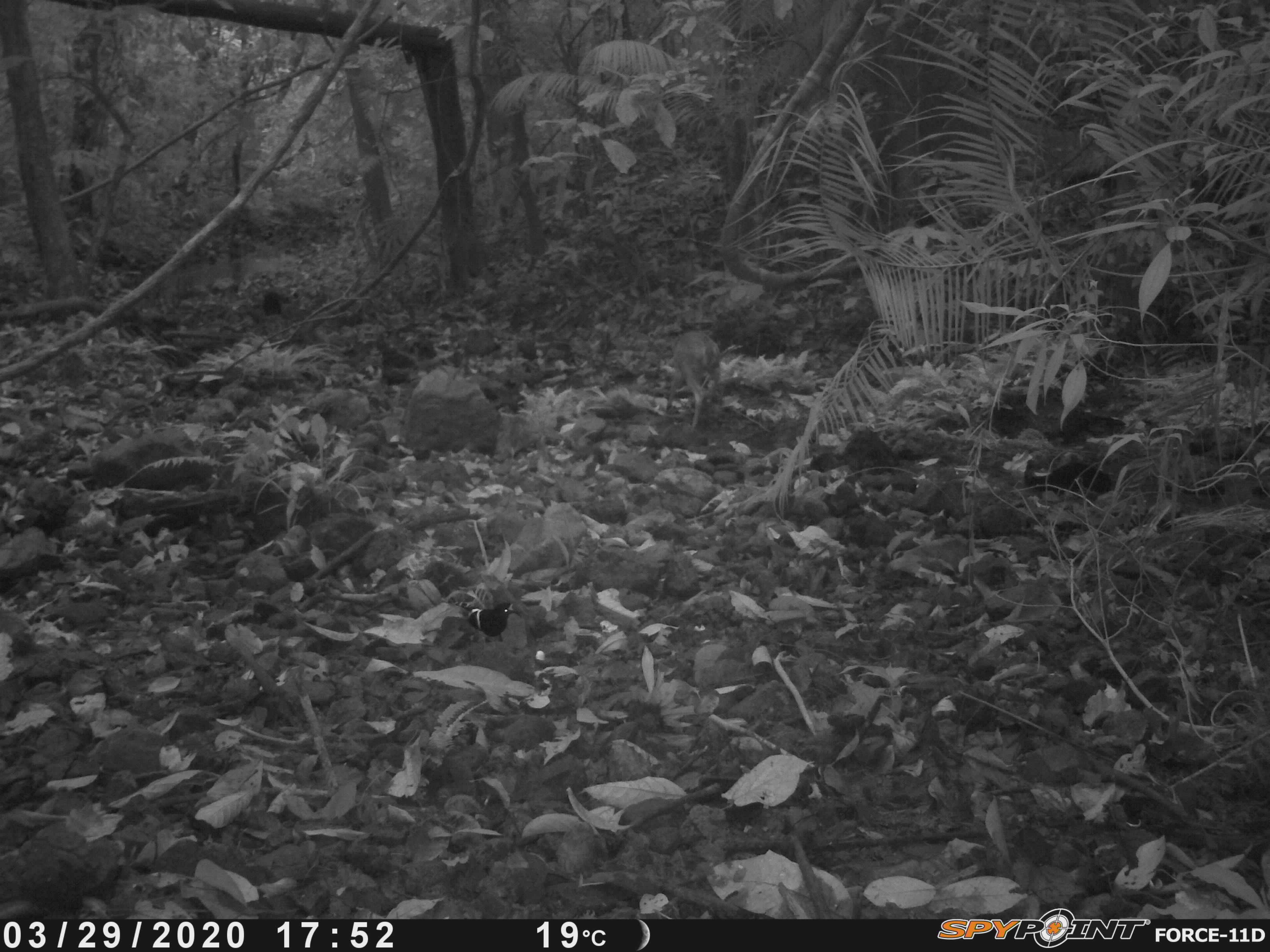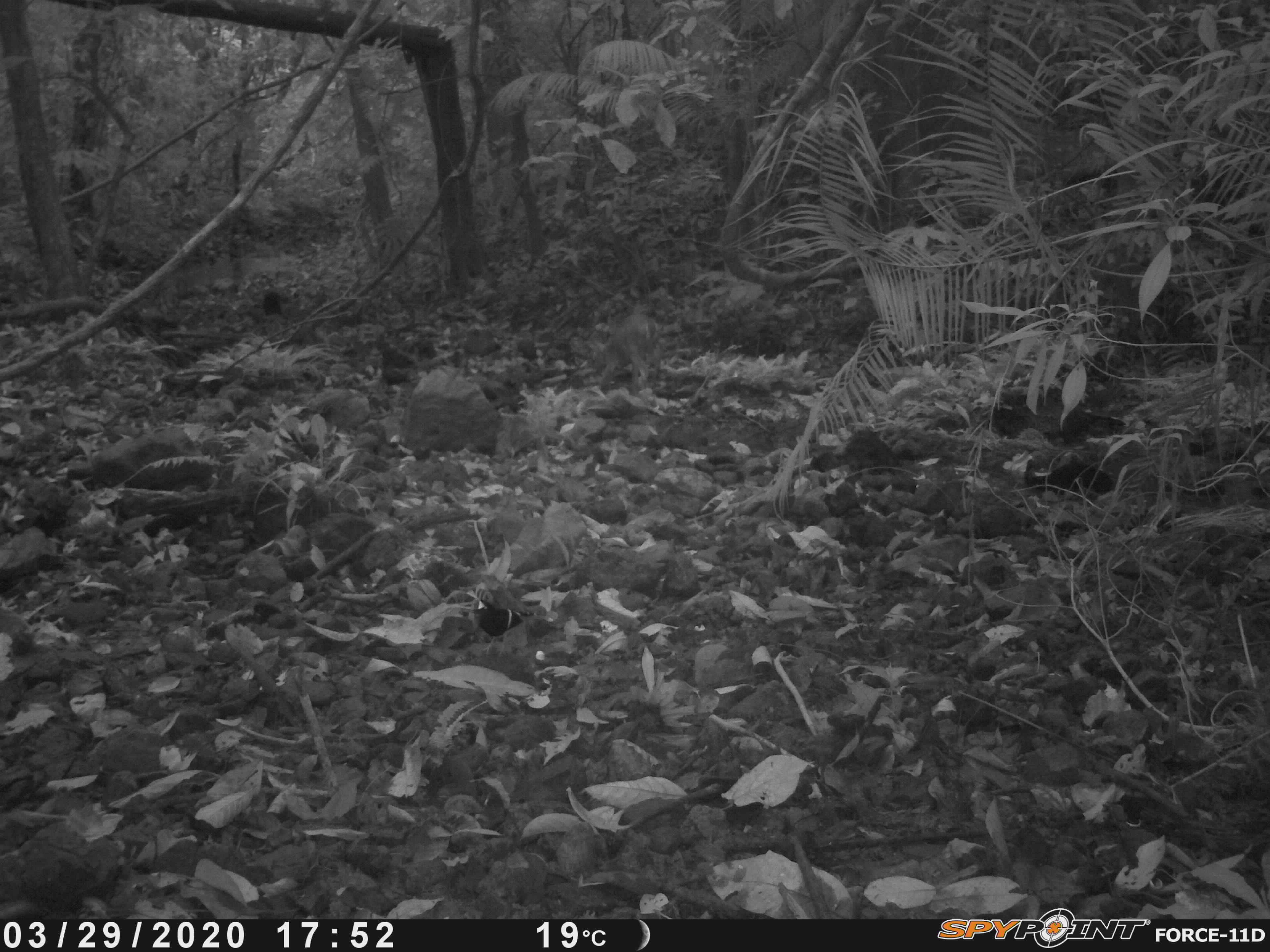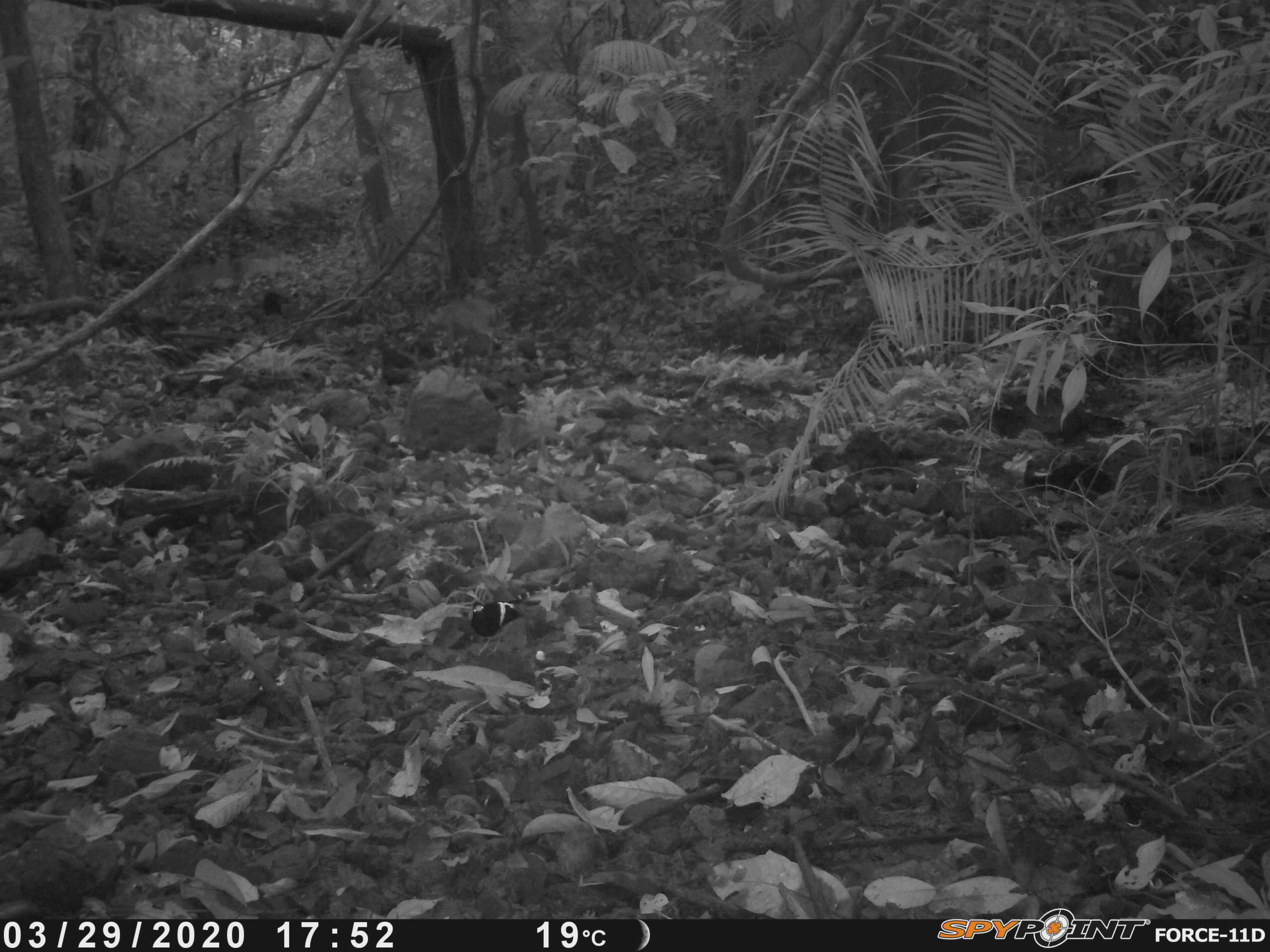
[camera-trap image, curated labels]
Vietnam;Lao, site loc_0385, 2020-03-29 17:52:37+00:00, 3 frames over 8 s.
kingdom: Animalia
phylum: Chordata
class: Aves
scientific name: Aves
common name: bird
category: unidentified bird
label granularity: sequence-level